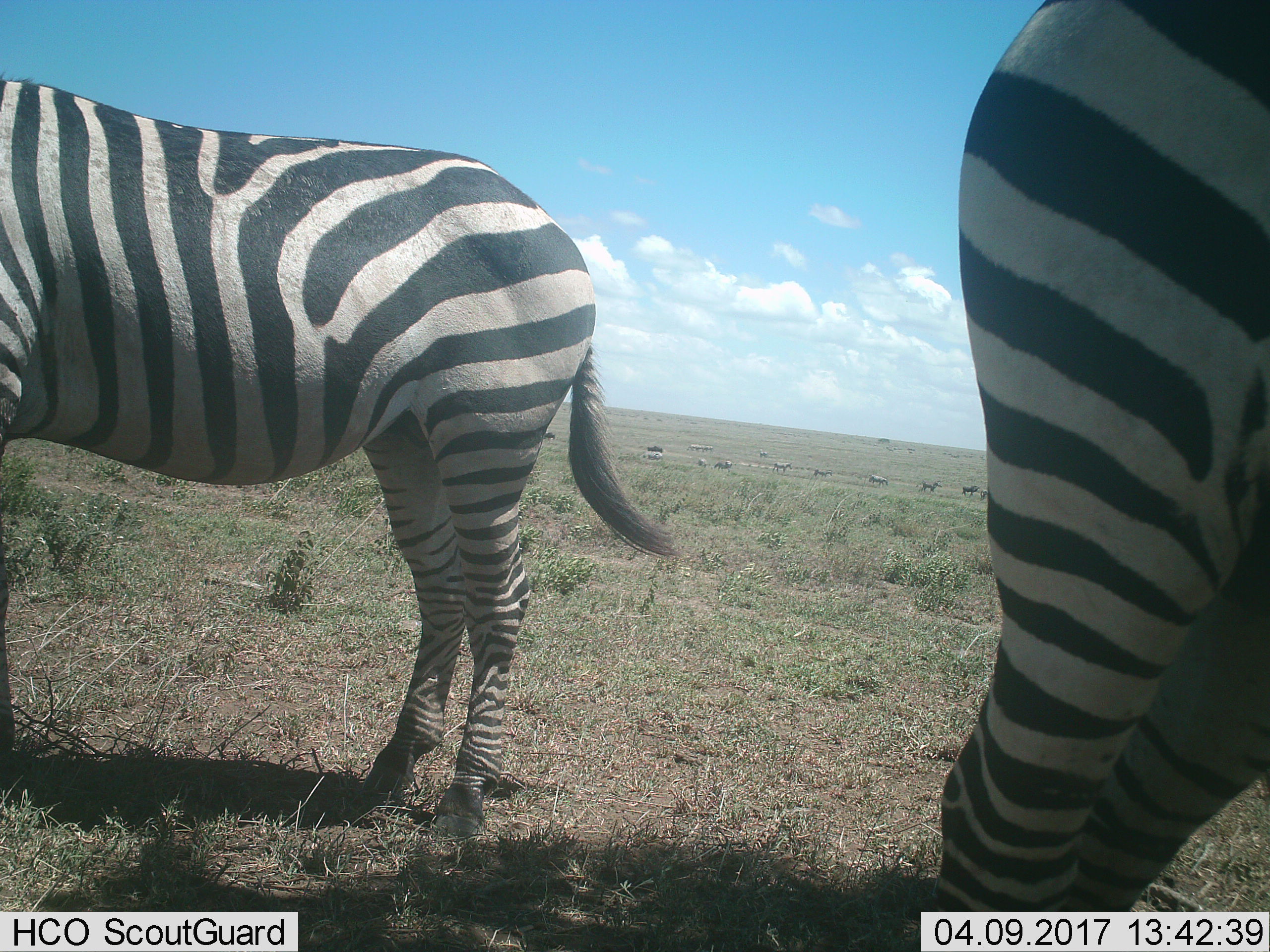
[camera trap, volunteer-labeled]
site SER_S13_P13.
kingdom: Animalia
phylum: Chordata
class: Mammalia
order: Perissodactyla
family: Equidae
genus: Equus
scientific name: Equus quagga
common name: plains zebra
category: zebraplains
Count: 6.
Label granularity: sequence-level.